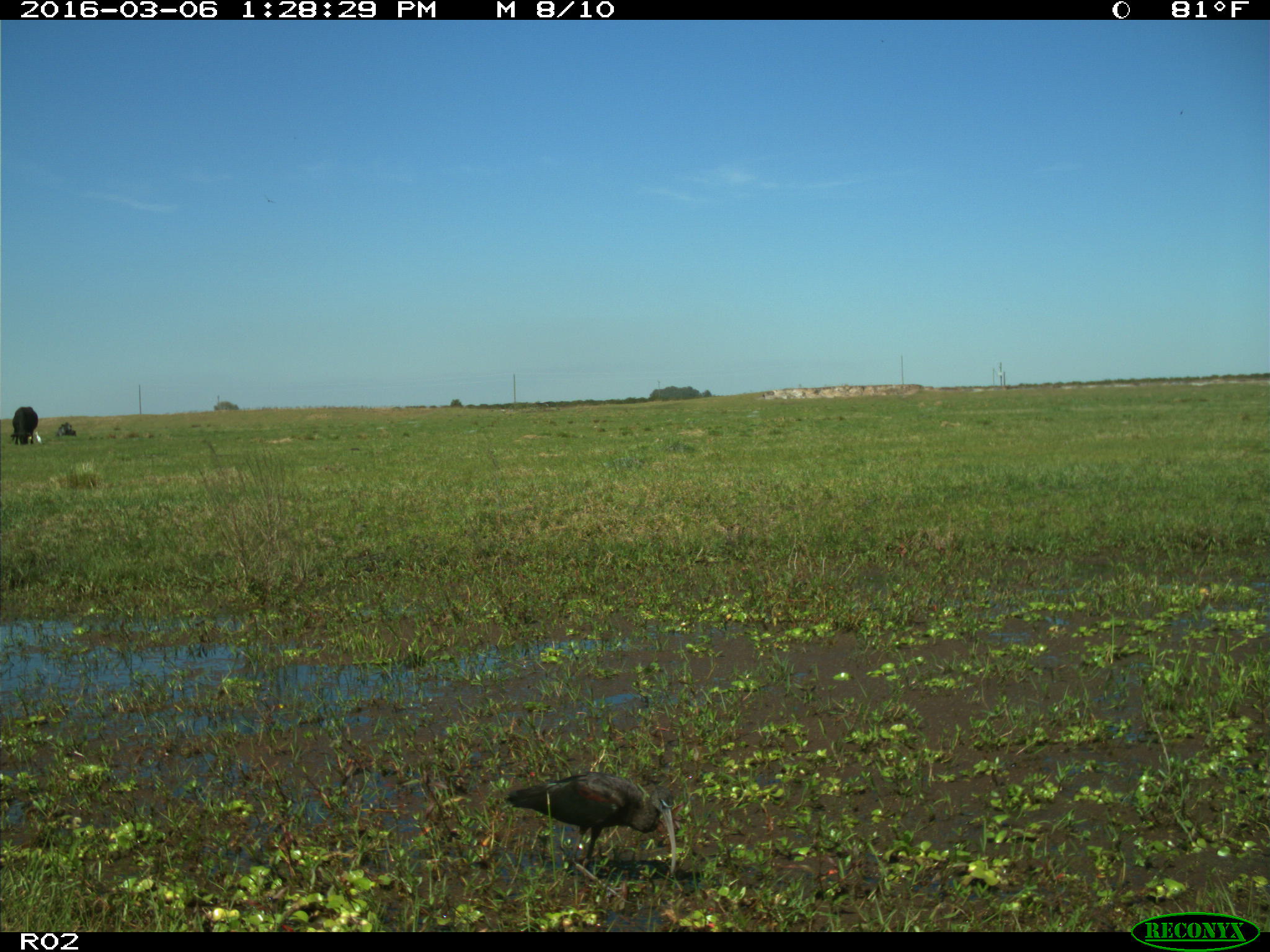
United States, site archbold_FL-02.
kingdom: Animalia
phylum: Chordata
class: Mammalia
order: Artiodactyla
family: Bovidae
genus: Bos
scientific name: Bos taurus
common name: domestic cow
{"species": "Bos taurus (domestic cow)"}